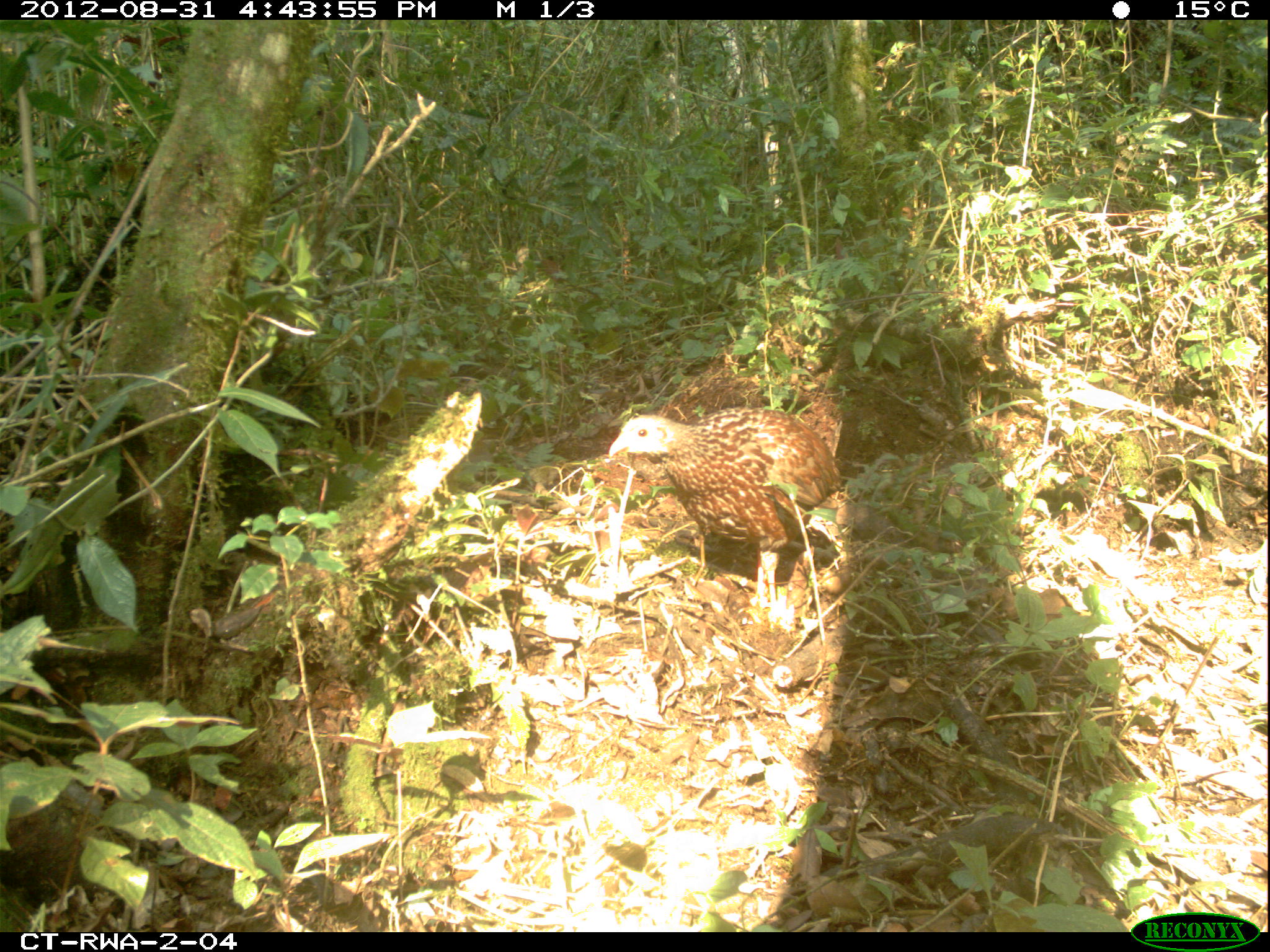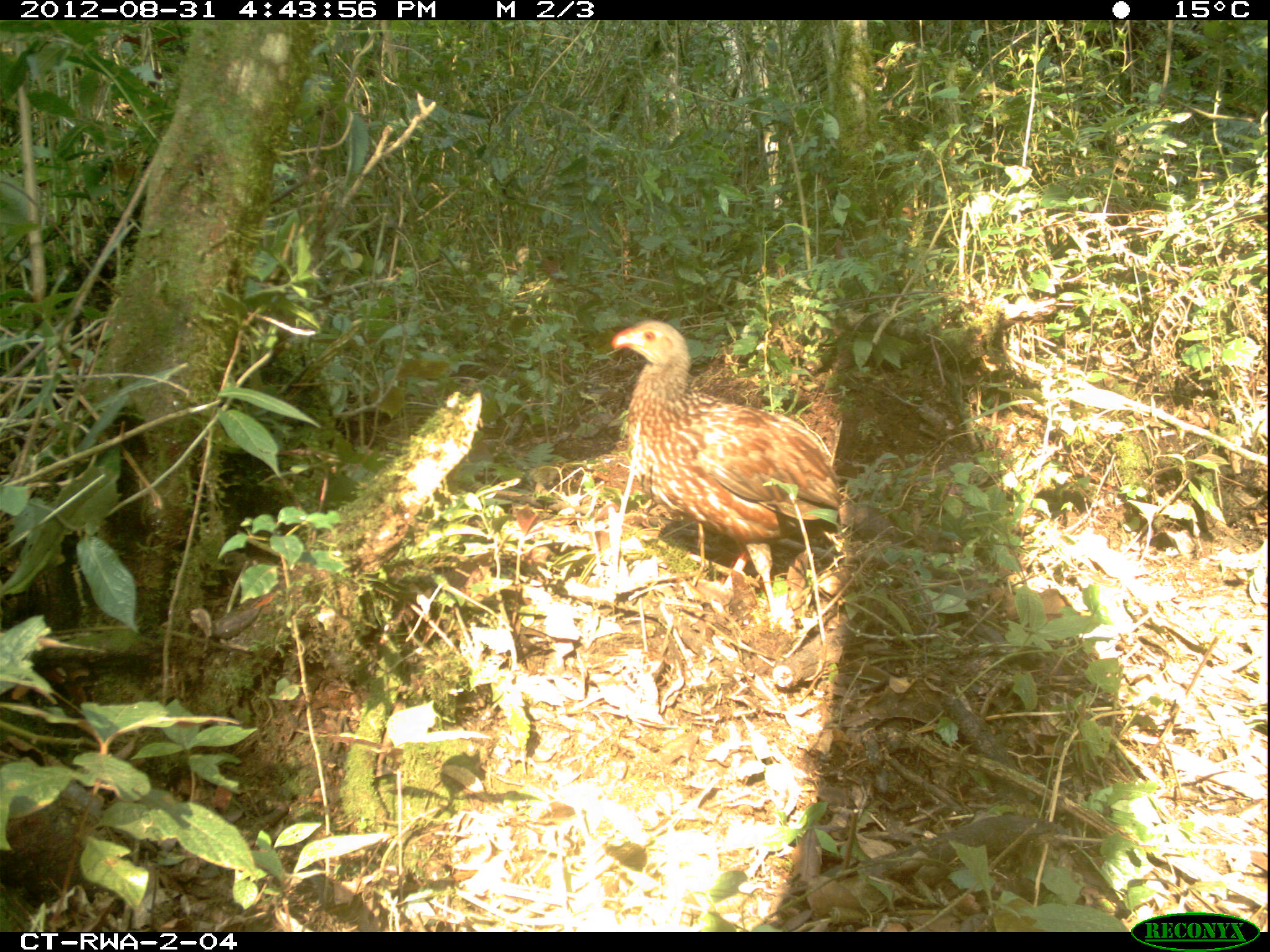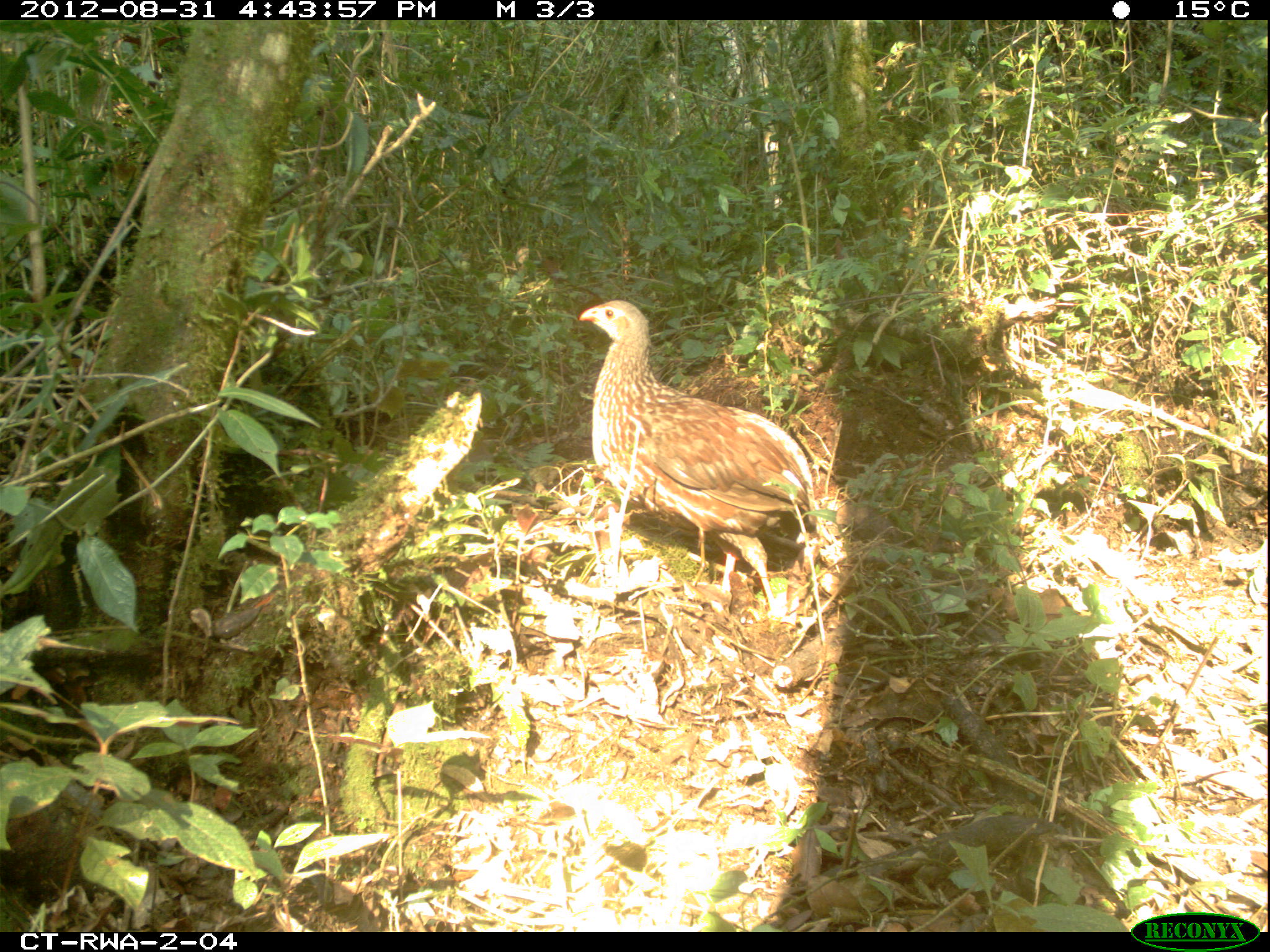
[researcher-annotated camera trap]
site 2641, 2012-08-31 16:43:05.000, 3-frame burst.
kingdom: Animalia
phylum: Chordata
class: Aves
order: Galliformes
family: Phasianidae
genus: Pternistis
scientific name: Pternistis nobilis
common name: handsome francolin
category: francolinus nobilis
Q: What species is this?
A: Francolinus nobilis (handsome francolin) (Pternistis nobilis).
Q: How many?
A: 1.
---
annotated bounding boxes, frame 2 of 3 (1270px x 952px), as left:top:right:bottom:
francolinus nobilis: 607:319:840:630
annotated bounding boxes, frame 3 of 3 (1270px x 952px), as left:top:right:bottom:
francolinus nobilis: 577:299:815:620